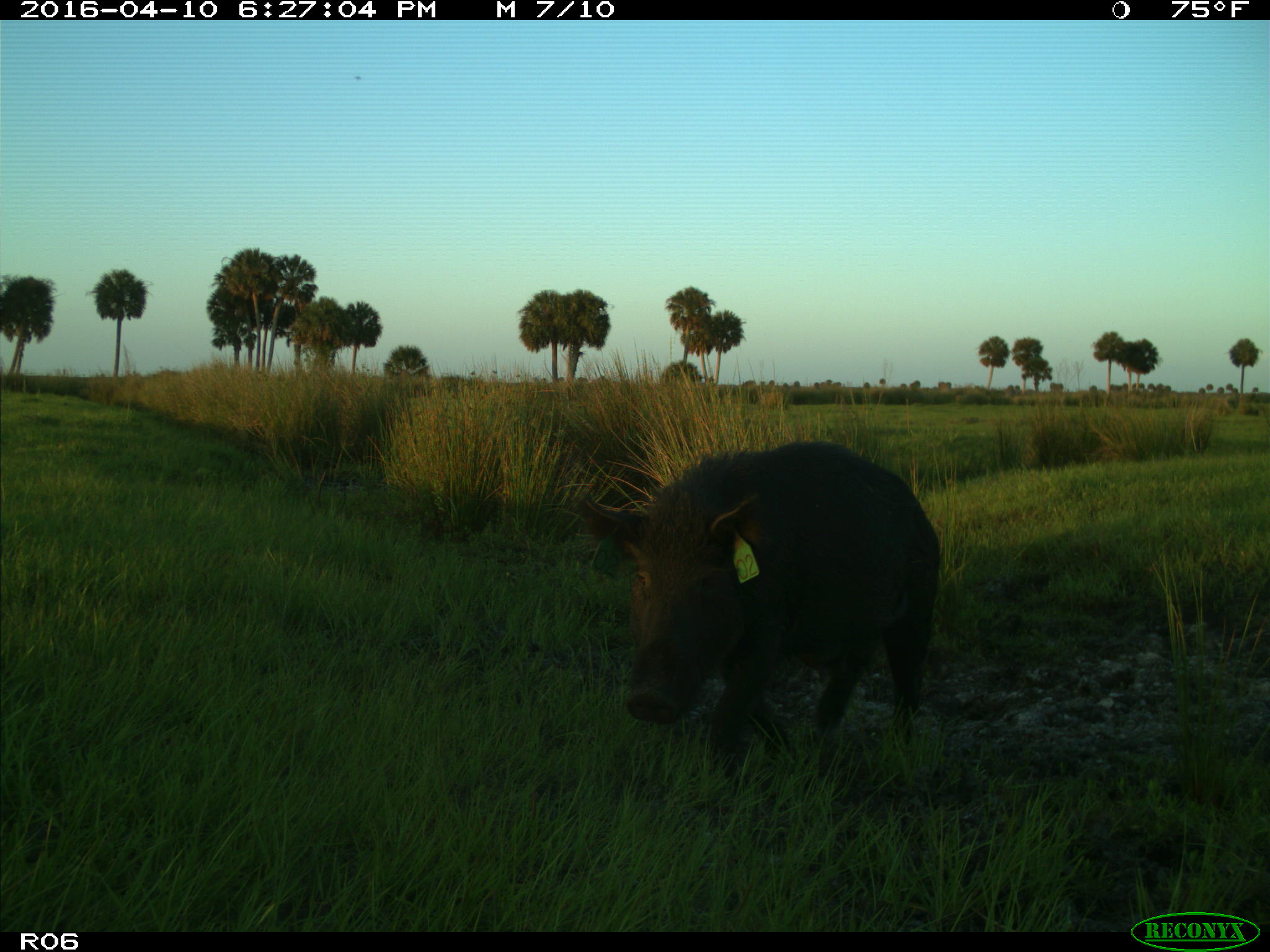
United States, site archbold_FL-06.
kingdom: Animalia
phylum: Chordata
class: Mammalia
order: Artiodactyla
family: Suidae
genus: Sus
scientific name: Sus scrofa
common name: wild boar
Sus scrofa (wild boar).